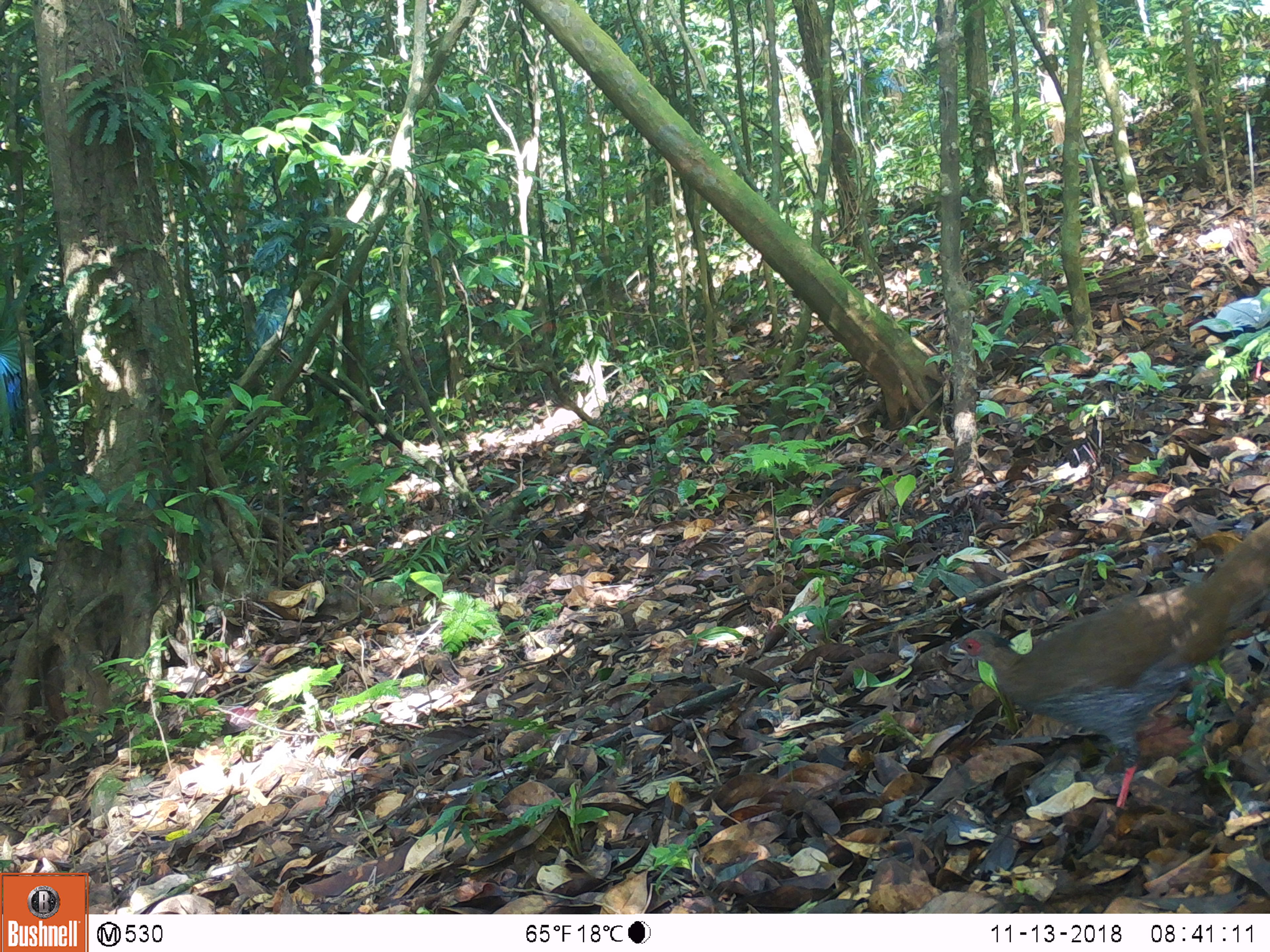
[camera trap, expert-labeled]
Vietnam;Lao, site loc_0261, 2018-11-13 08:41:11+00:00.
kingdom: Animalia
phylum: Chordata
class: Aves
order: Galliformes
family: Phasianidae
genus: Lophura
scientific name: Lophura nycthemera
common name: silver pheasant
Silver pheasant (Lophura nycthemera). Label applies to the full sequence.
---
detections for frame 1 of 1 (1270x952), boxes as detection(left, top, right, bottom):
silver pheasant: detection(949, 517, 1270, 809); detection(1189, 286, 1270, 378)